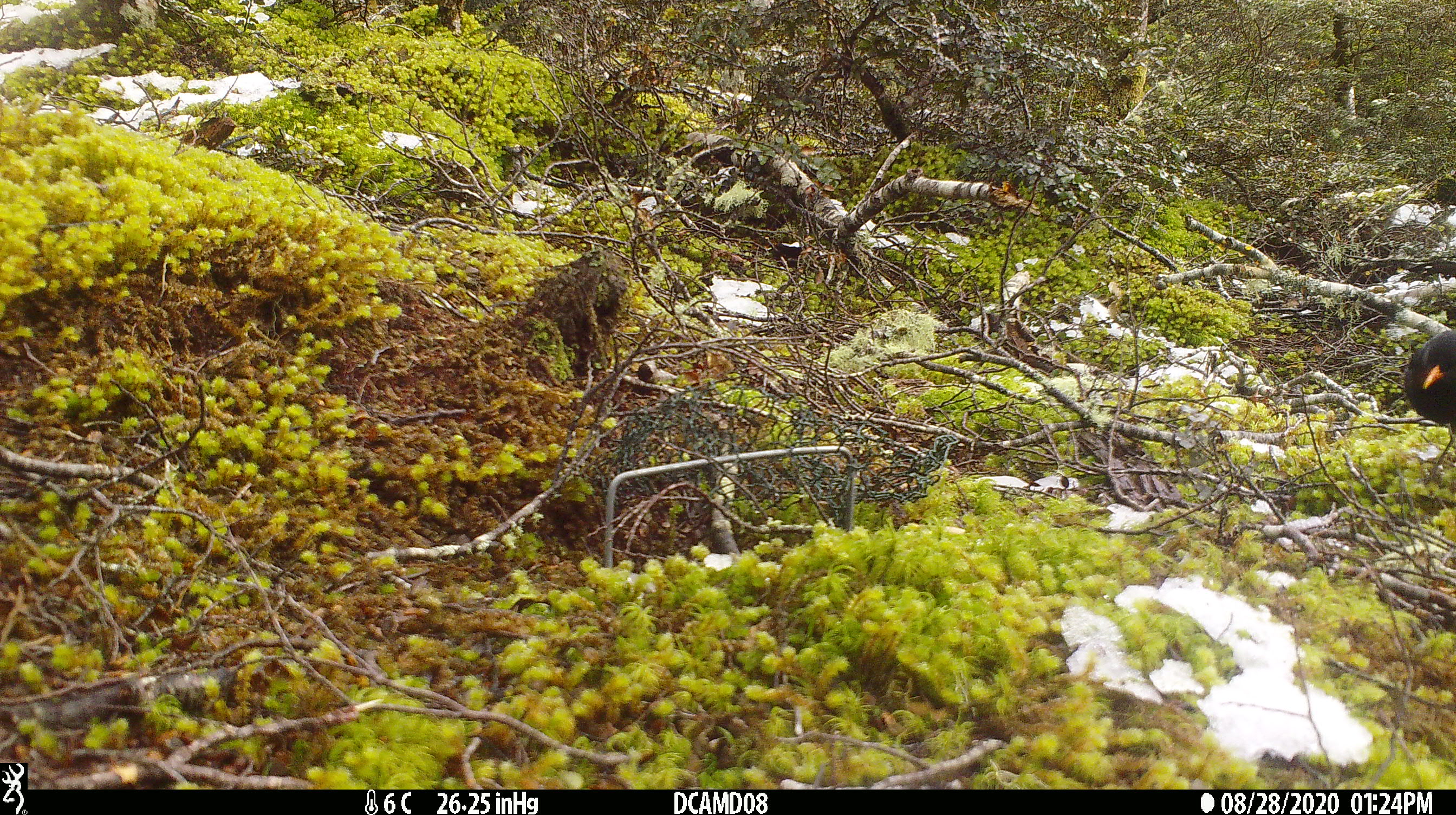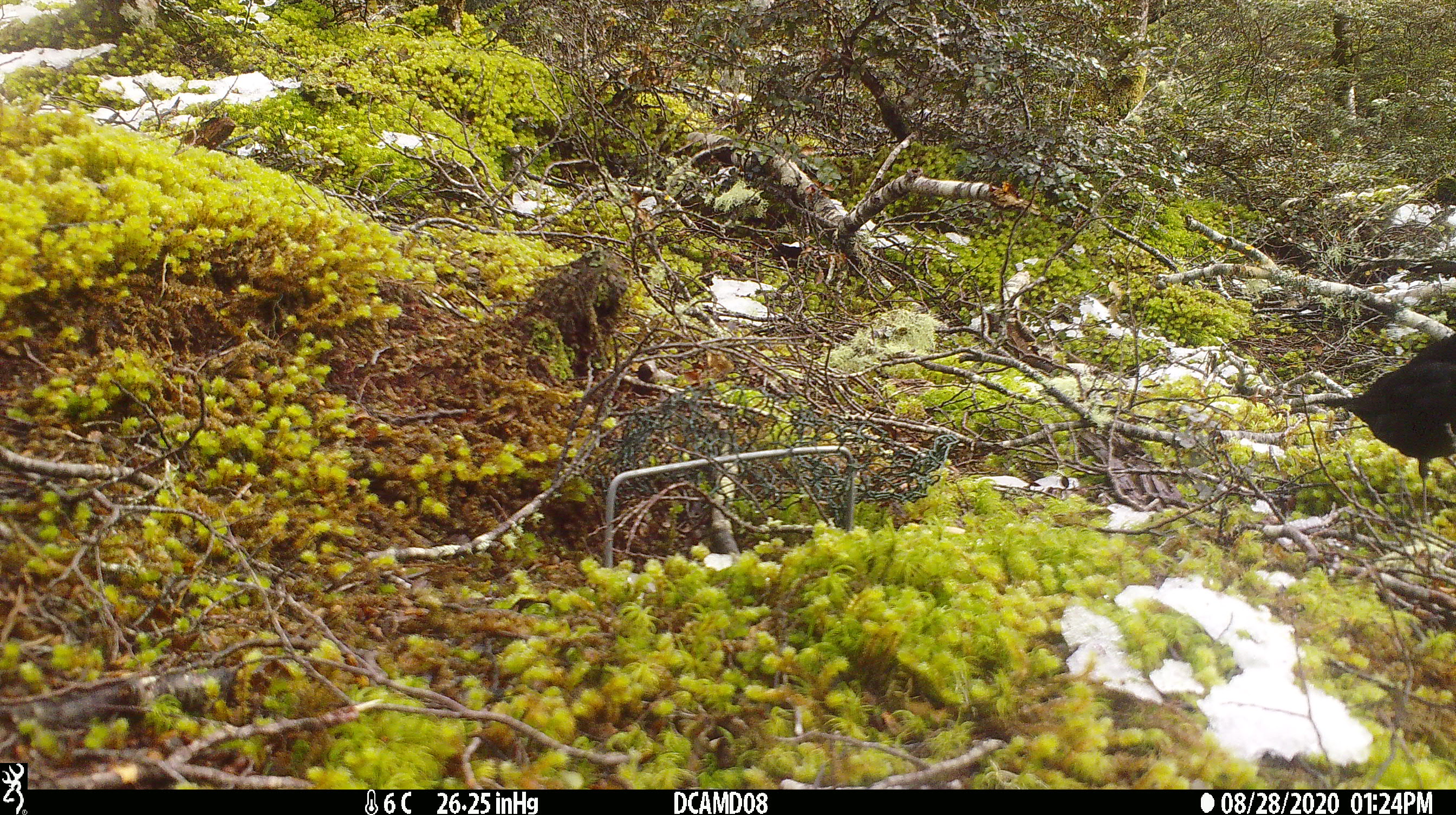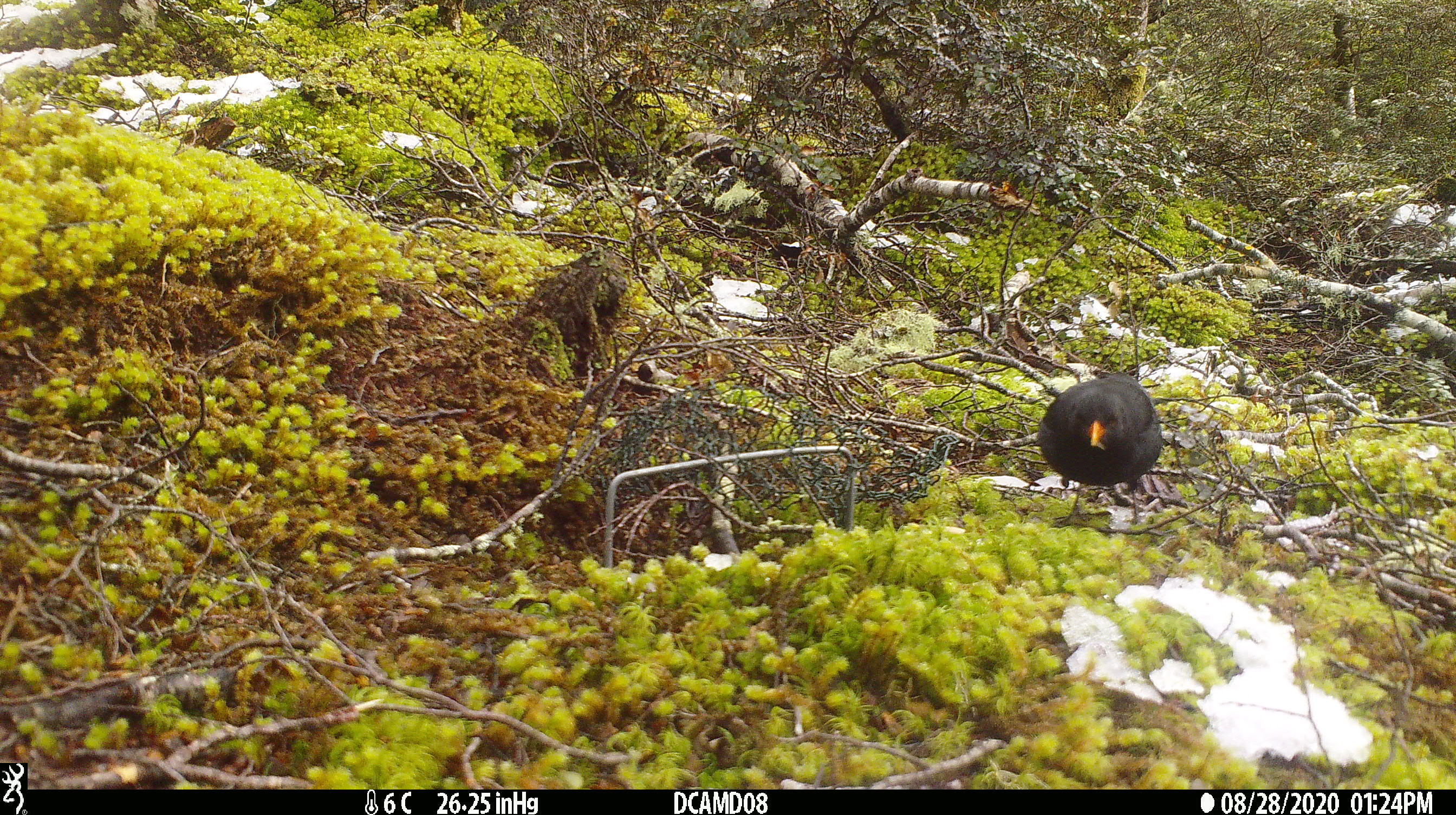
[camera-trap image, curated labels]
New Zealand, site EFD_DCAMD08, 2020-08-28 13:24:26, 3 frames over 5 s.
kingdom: Animalia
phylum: Chordata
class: Aves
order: Passeriformes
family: Turdidae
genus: Turdus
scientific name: Turdus merula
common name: eurasian blackbird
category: blackbird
Blackbird (eurasian blackbird) (Turdus merula).